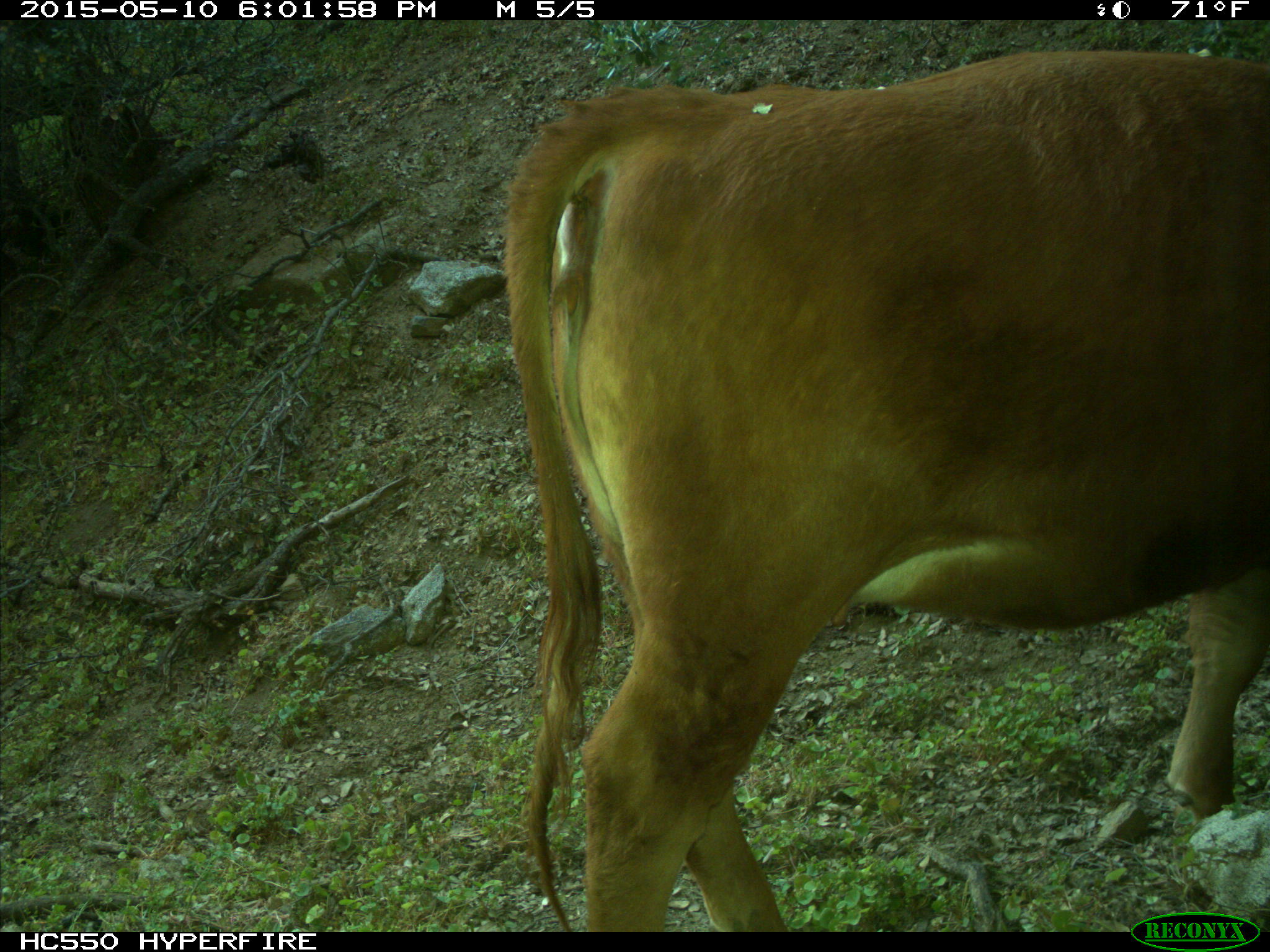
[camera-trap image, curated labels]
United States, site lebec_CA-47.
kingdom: Animalia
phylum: Chordata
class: Mammalia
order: Artiodactyla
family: Bovidae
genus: Bos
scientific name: Bos taurus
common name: domestic cow